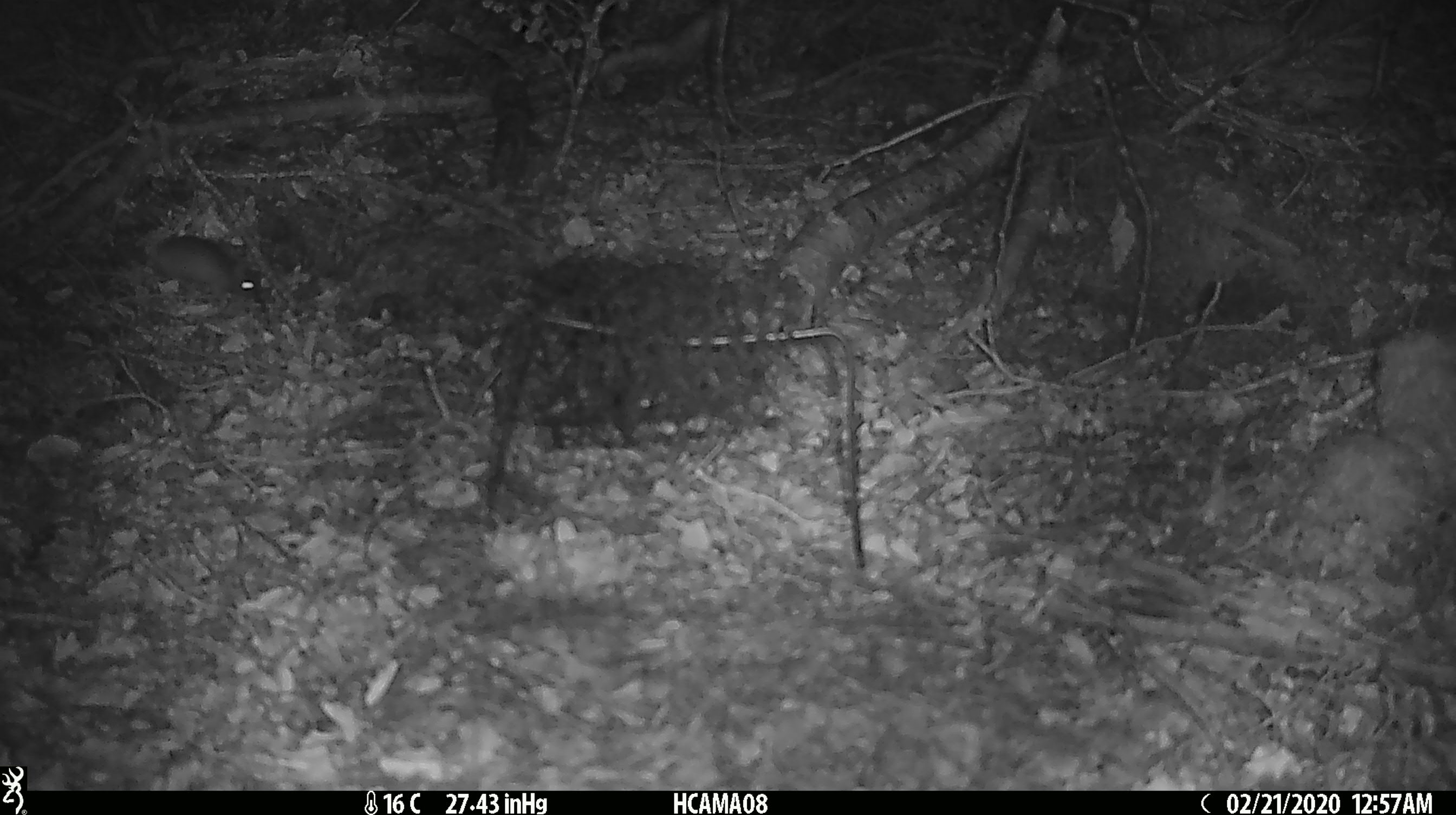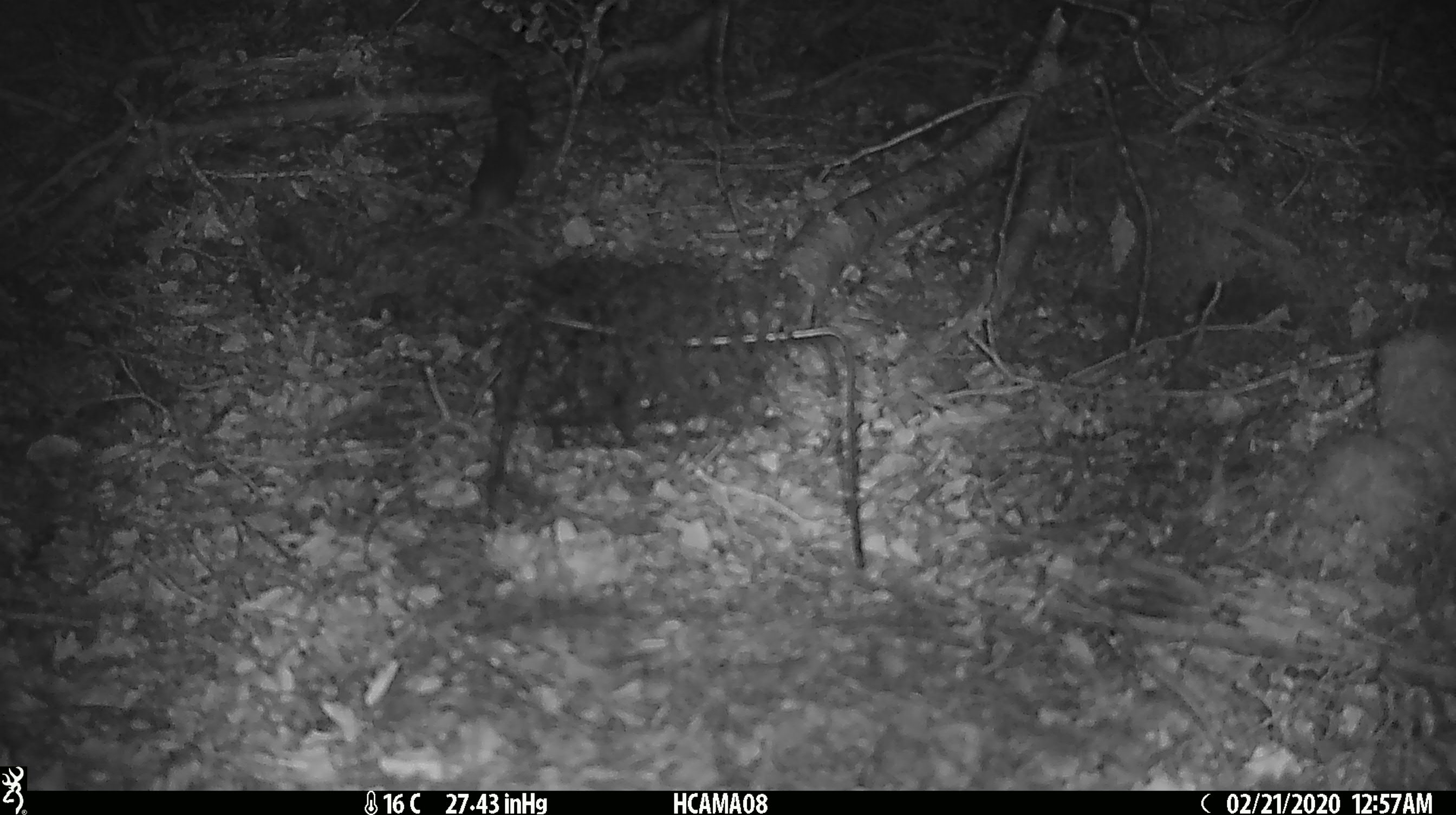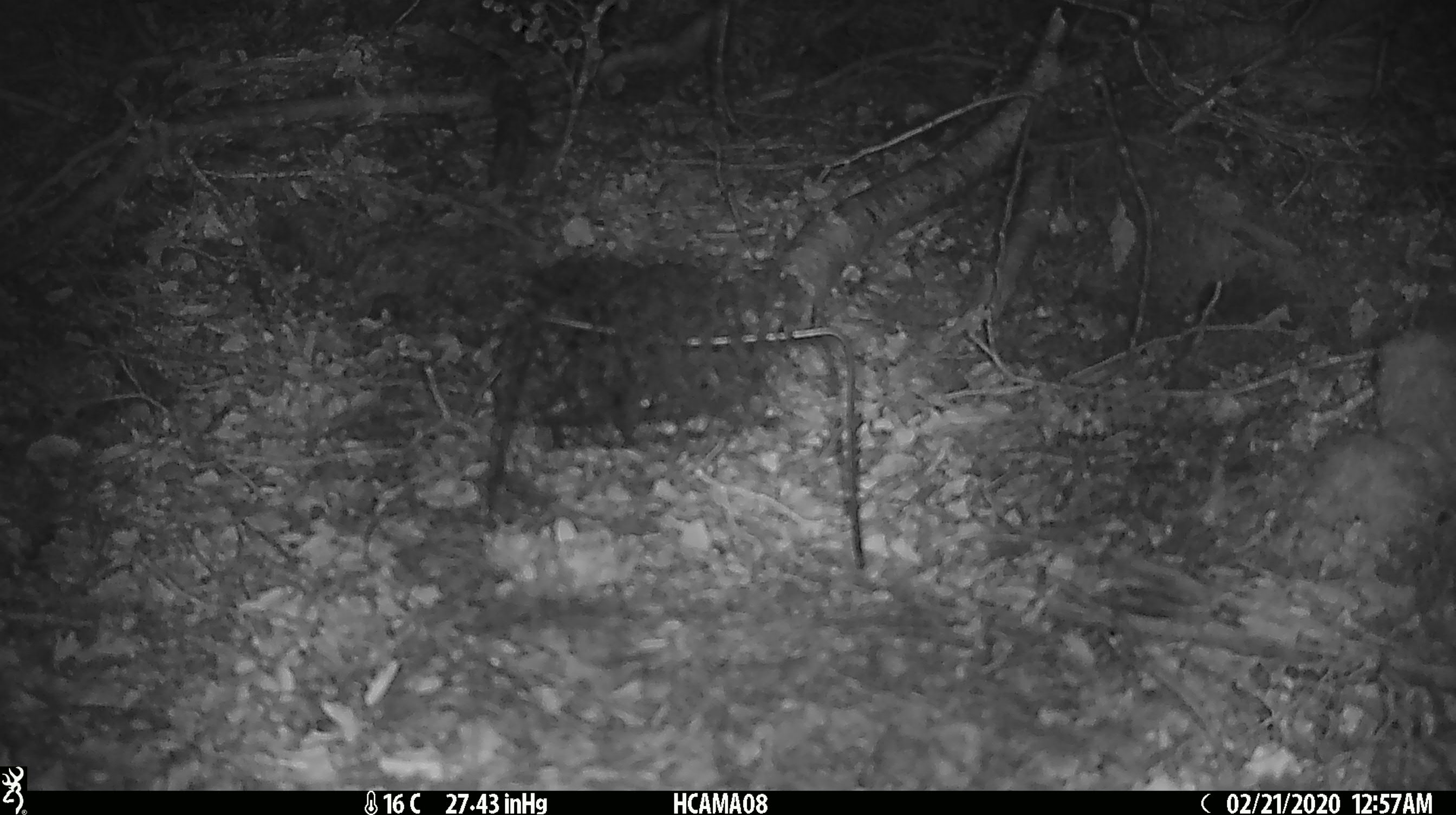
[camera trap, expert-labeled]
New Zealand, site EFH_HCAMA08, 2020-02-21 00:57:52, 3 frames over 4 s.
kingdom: Animalia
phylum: Chordata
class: Mammalia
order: Rodentia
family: Muridae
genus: Mus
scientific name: Mus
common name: mouse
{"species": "mouse (Mus)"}